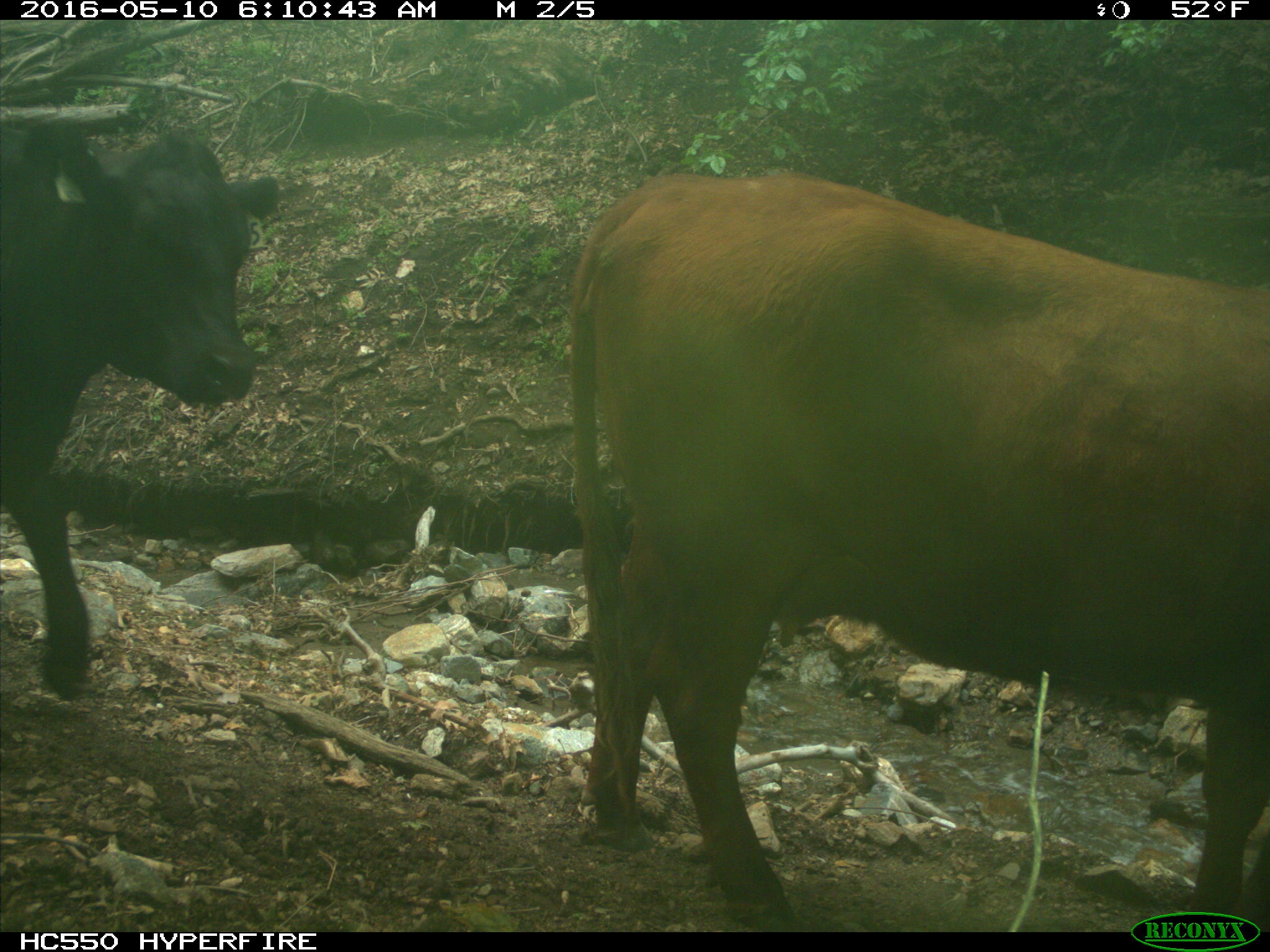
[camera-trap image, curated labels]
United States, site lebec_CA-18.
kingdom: Animalia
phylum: Chordata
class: Mammalia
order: Artiodactyla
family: Bovidae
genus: Bos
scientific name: Bos taurus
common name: domestic cow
Bos taurus (domestic cow).